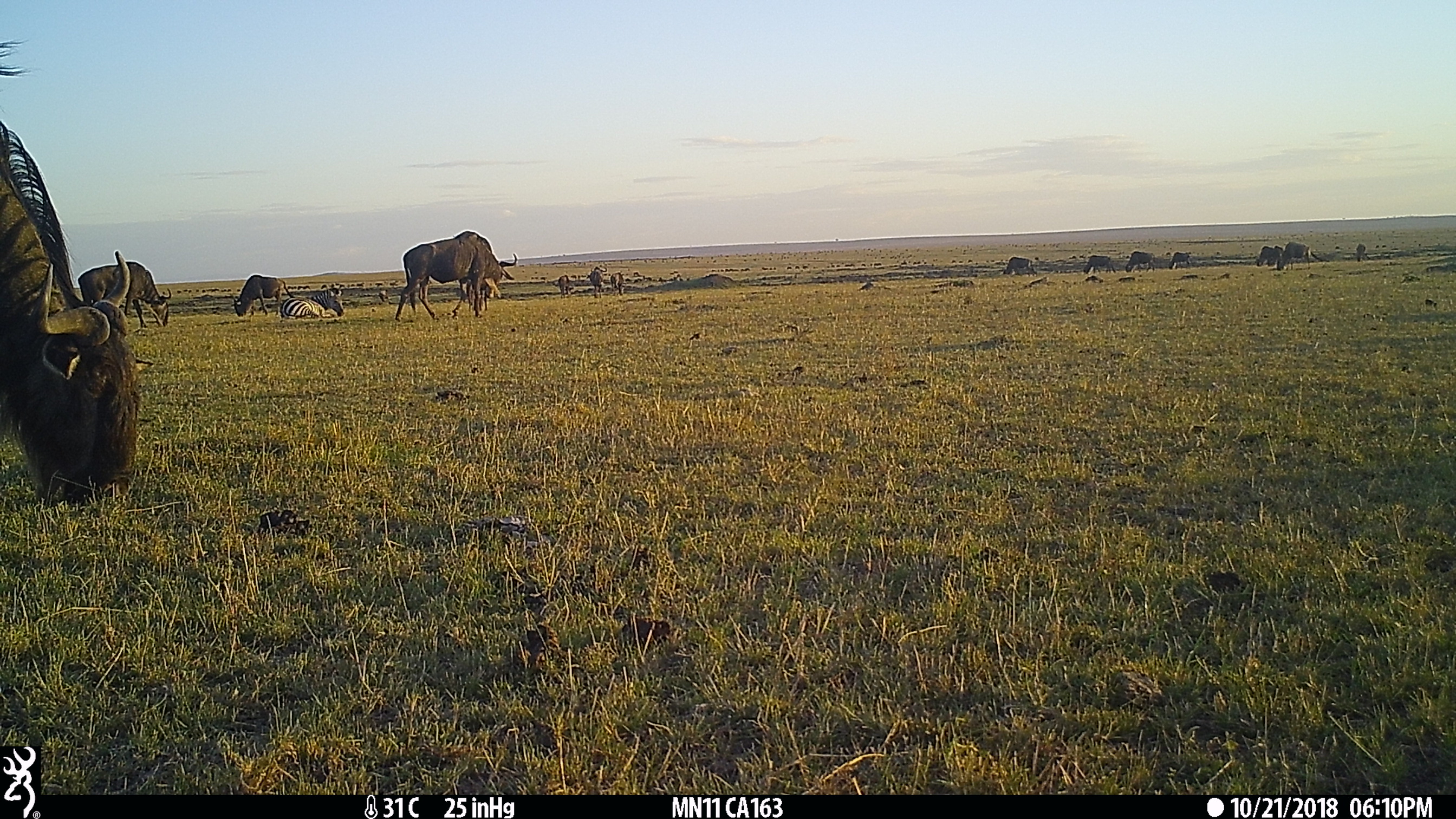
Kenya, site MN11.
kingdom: Animalia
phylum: Chordata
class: Mammalia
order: Artiodactyla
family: Bovidae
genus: Connochaetes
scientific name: Connochaetes taurinus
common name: blue wildebeest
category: wildebeest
Wildebeest (blue wildebeest) (Connochaetes taurinus).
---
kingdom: Animalia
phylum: Chordata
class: Mammalia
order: Perissodactyla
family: Equidae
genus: Equus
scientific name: Equus quagga burchellii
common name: burchell's zebra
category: zebra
Zebra (burchell's zebra) (Equus quagga burchellii).